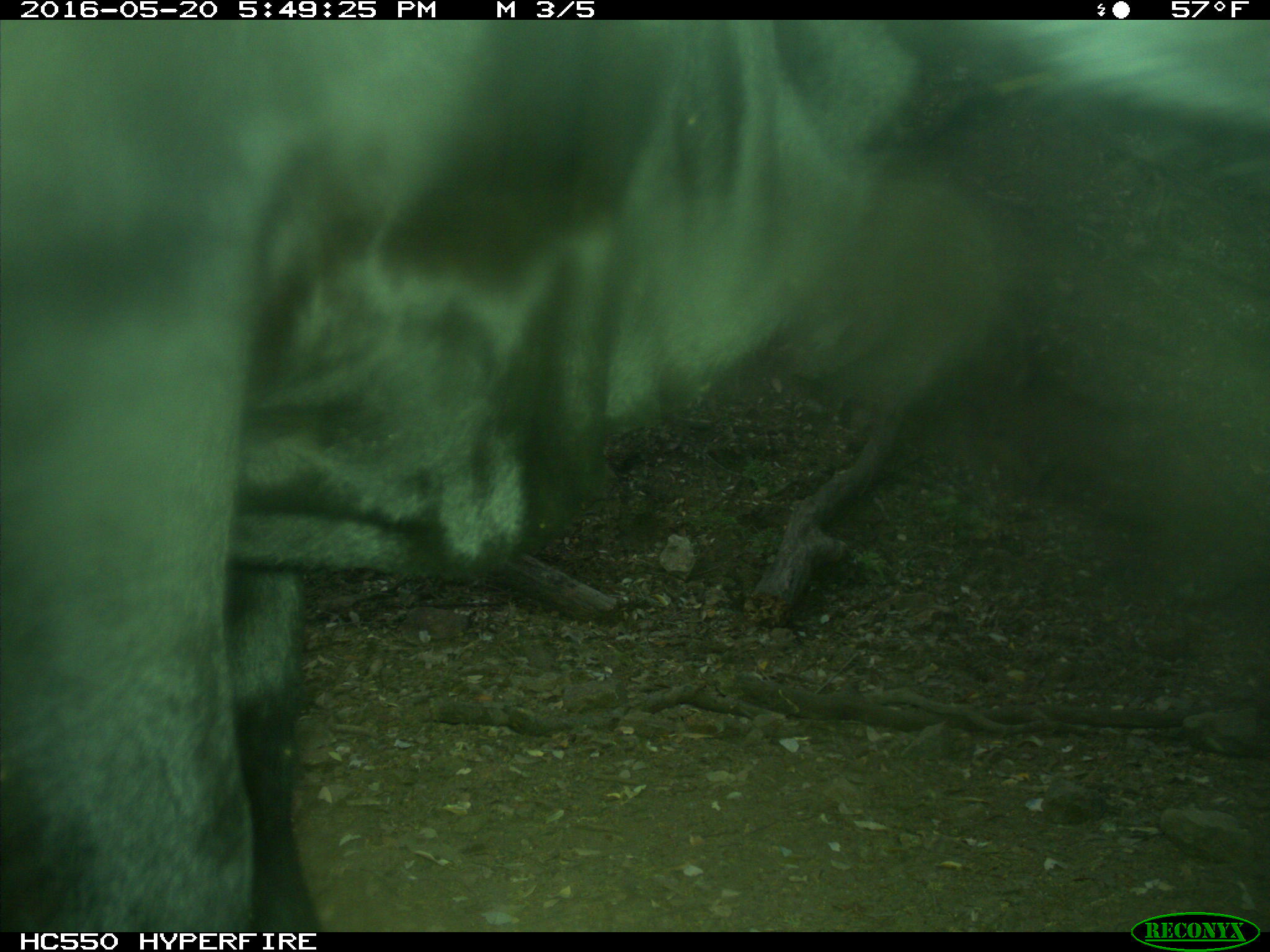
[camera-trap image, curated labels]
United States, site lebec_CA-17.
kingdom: Animalia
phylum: Chordata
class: Mammalia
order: Artiodactyla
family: Bovidae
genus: Bos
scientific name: Bos taurus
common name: domestic cow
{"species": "Bos taurus (domestic cow)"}